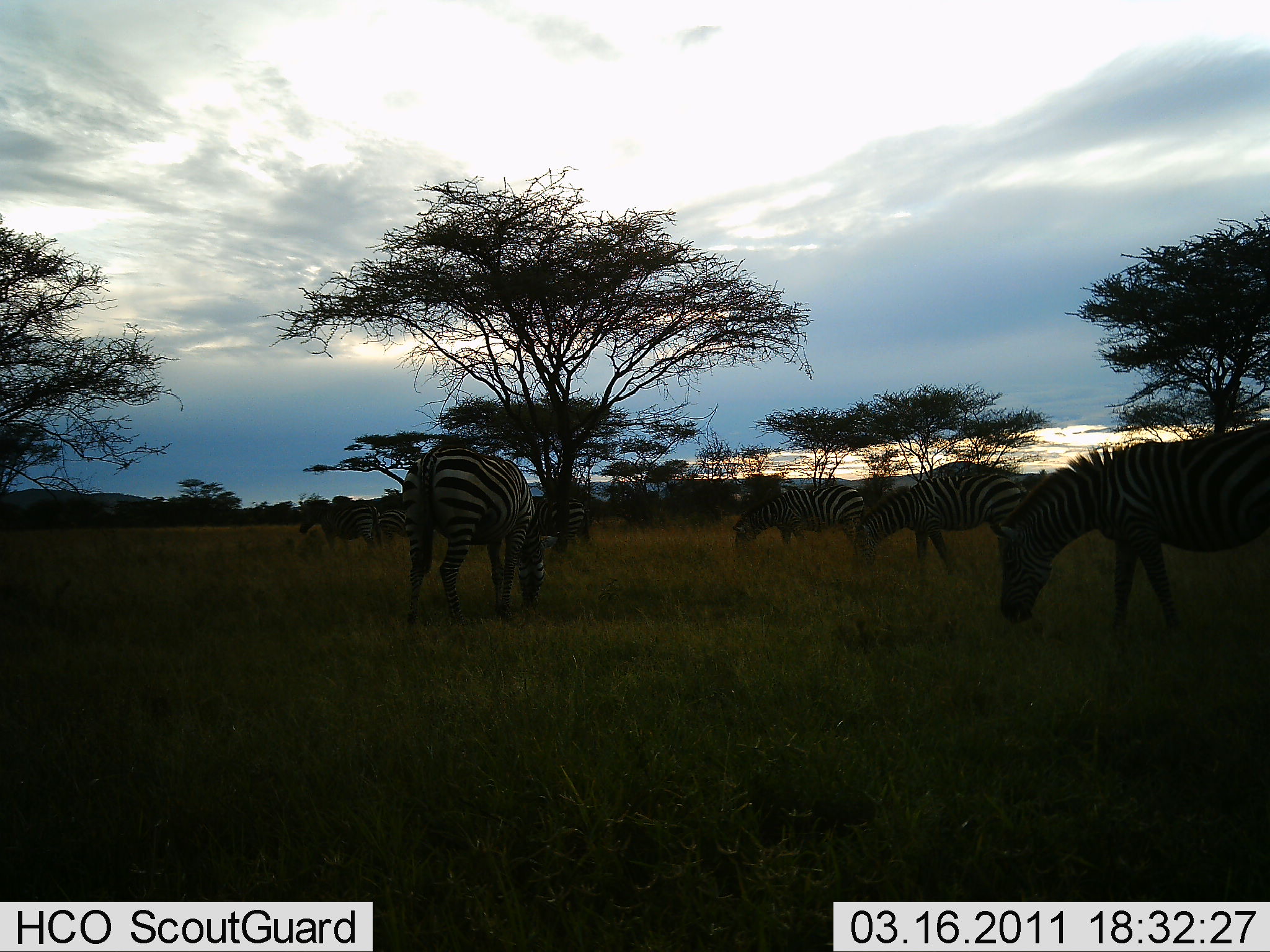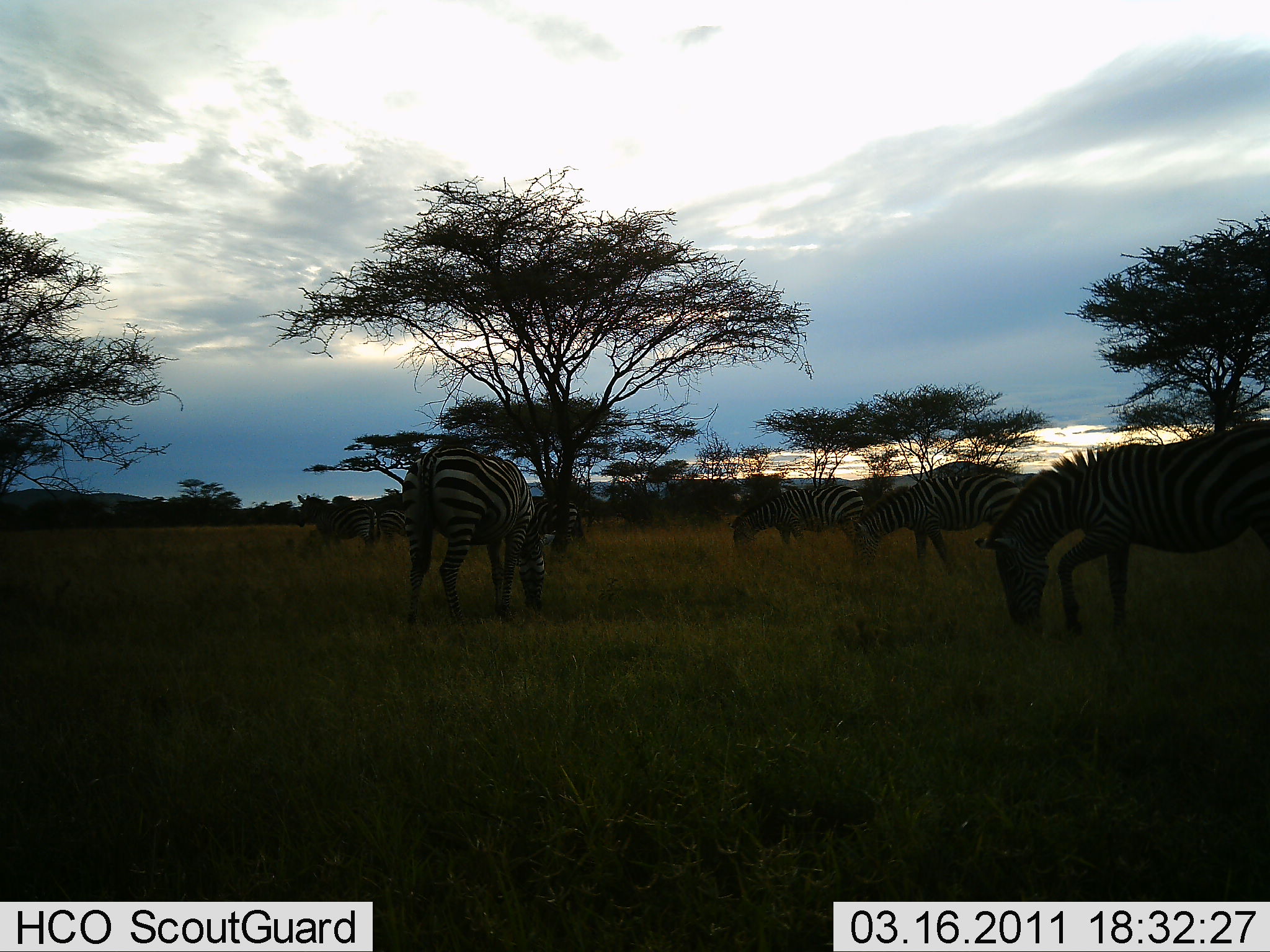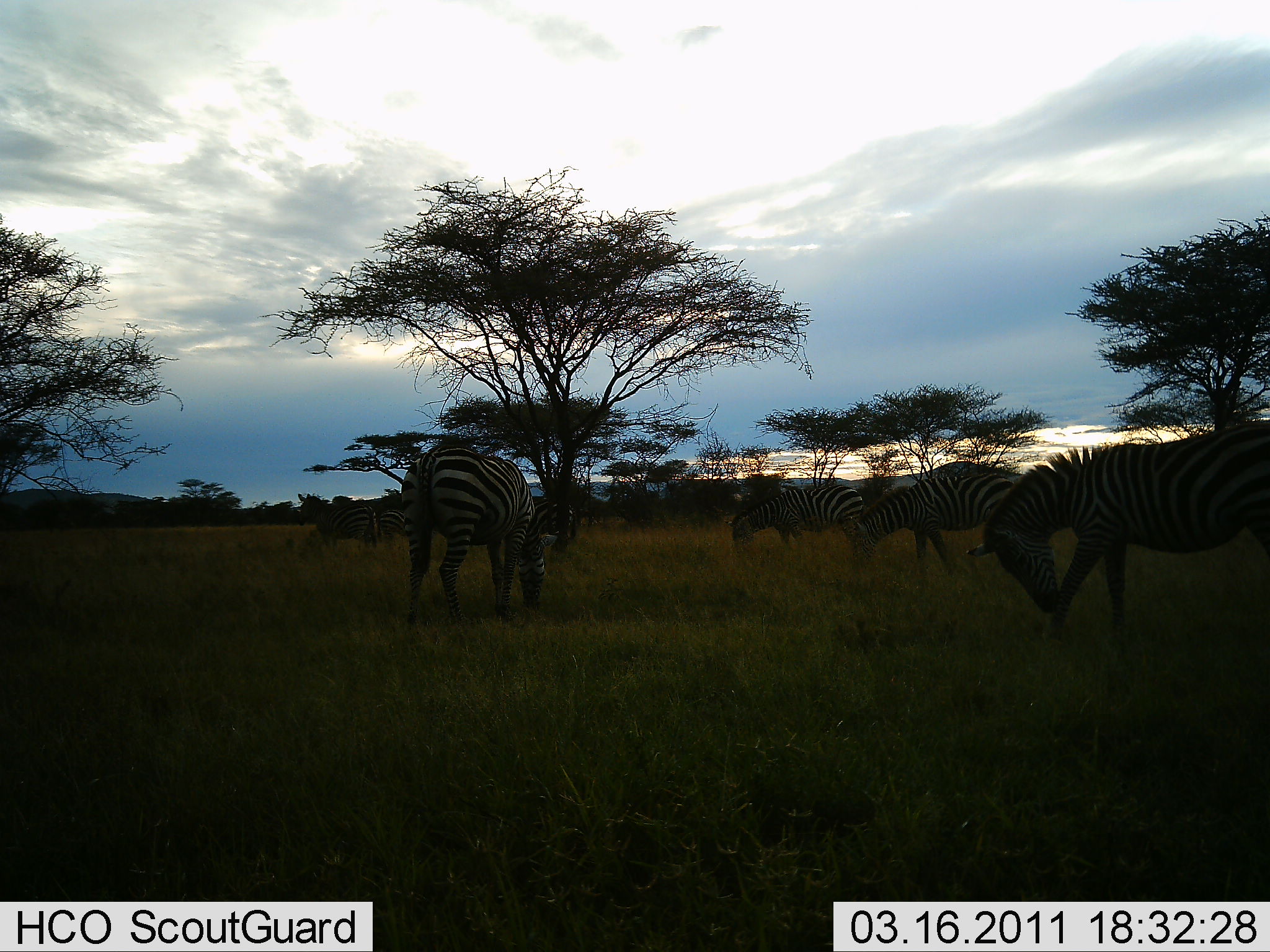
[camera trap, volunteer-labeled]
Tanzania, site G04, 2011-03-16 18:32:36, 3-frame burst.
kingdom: Animalia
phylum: Chordata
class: Mammalia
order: Perissodactyla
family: Equidae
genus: Equus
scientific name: Equus quagga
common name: plains zebra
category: zebra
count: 7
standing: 55%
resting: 0%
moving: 18%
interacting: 0%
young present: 0%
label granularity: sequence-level